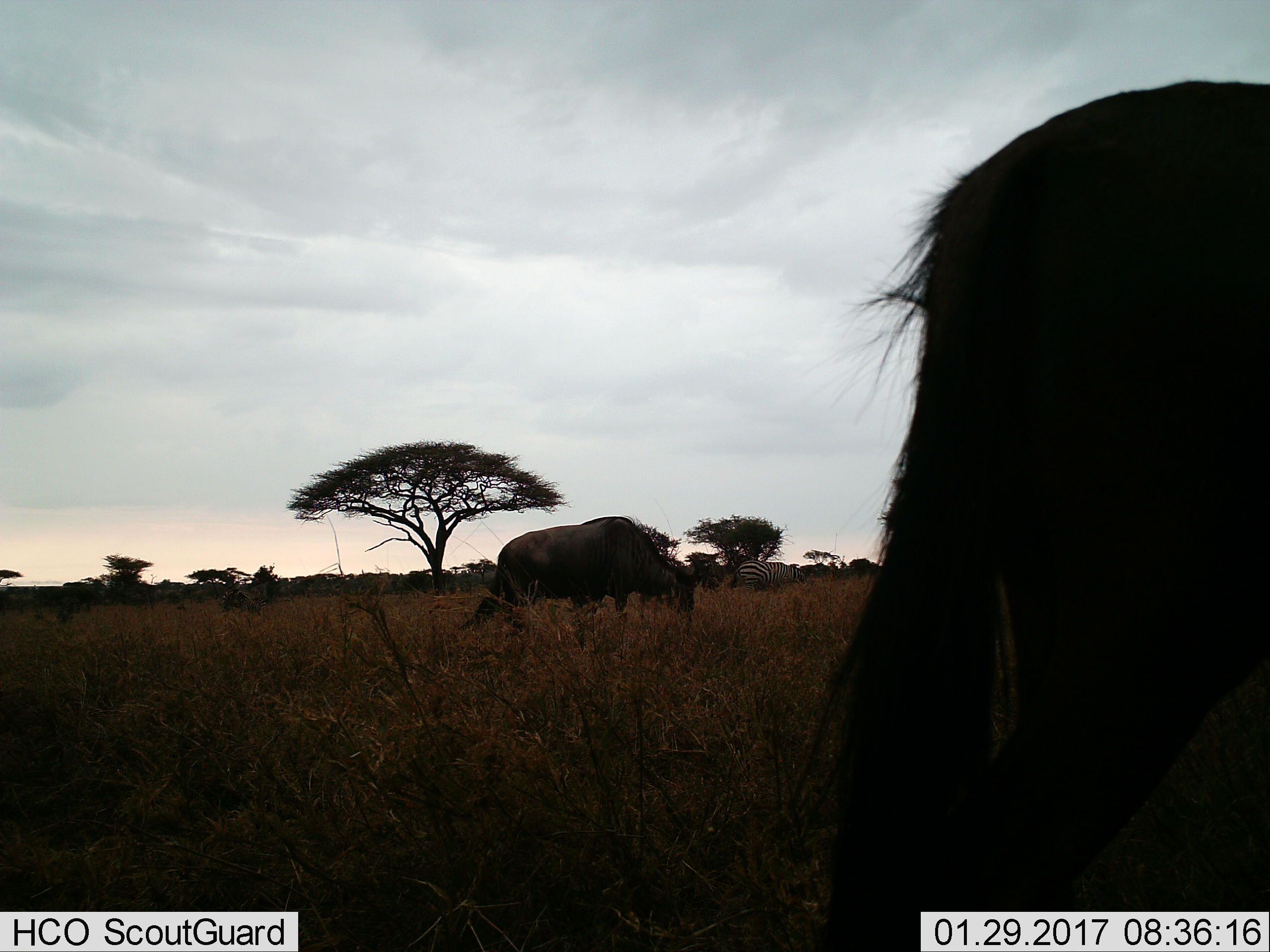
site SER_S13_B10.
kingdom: Animalia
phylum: Chordata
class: Mammalia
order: Artiodactyla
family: Bovidae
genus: Connochaetes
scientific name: Connochaetes taurinus taurinus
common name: blue wildebeest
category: wildebeestblue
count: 2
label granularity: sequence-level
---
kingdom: Animalia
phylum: Chordata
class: Mammalia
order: Perissodactyla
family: Equidae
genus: Equus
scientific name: Equus quagga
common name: plains zebra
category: zebraplains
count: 2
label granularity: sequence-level